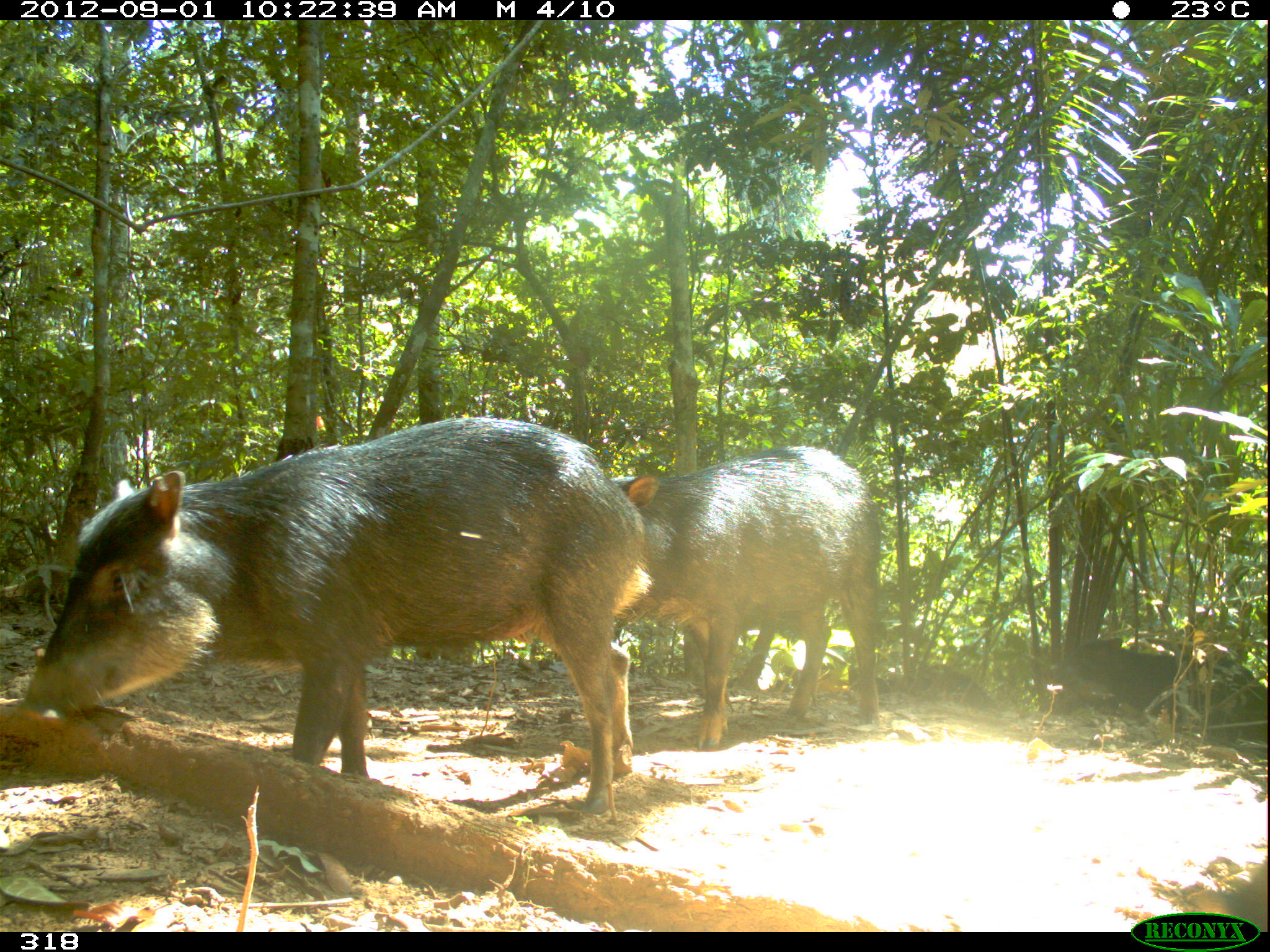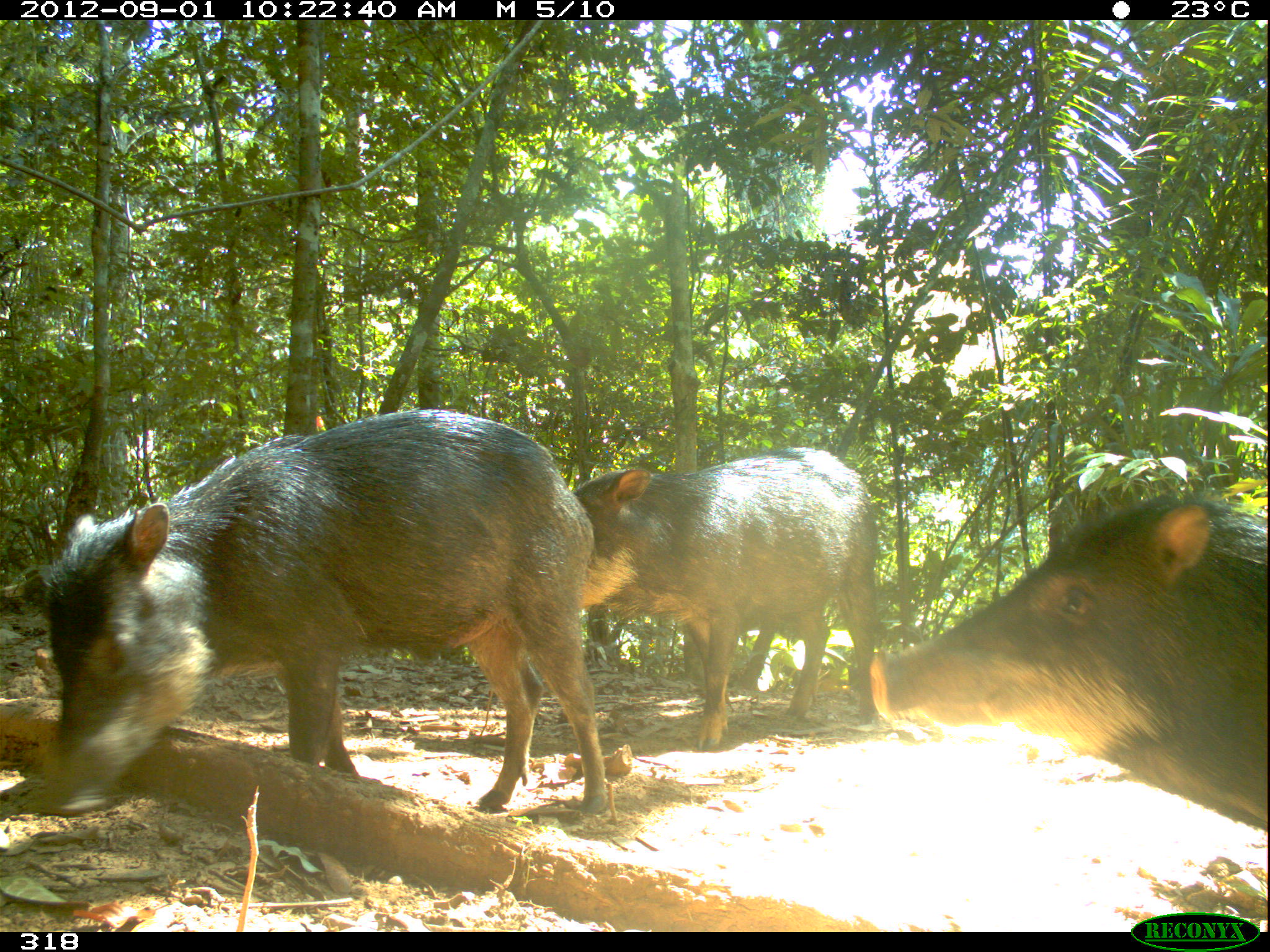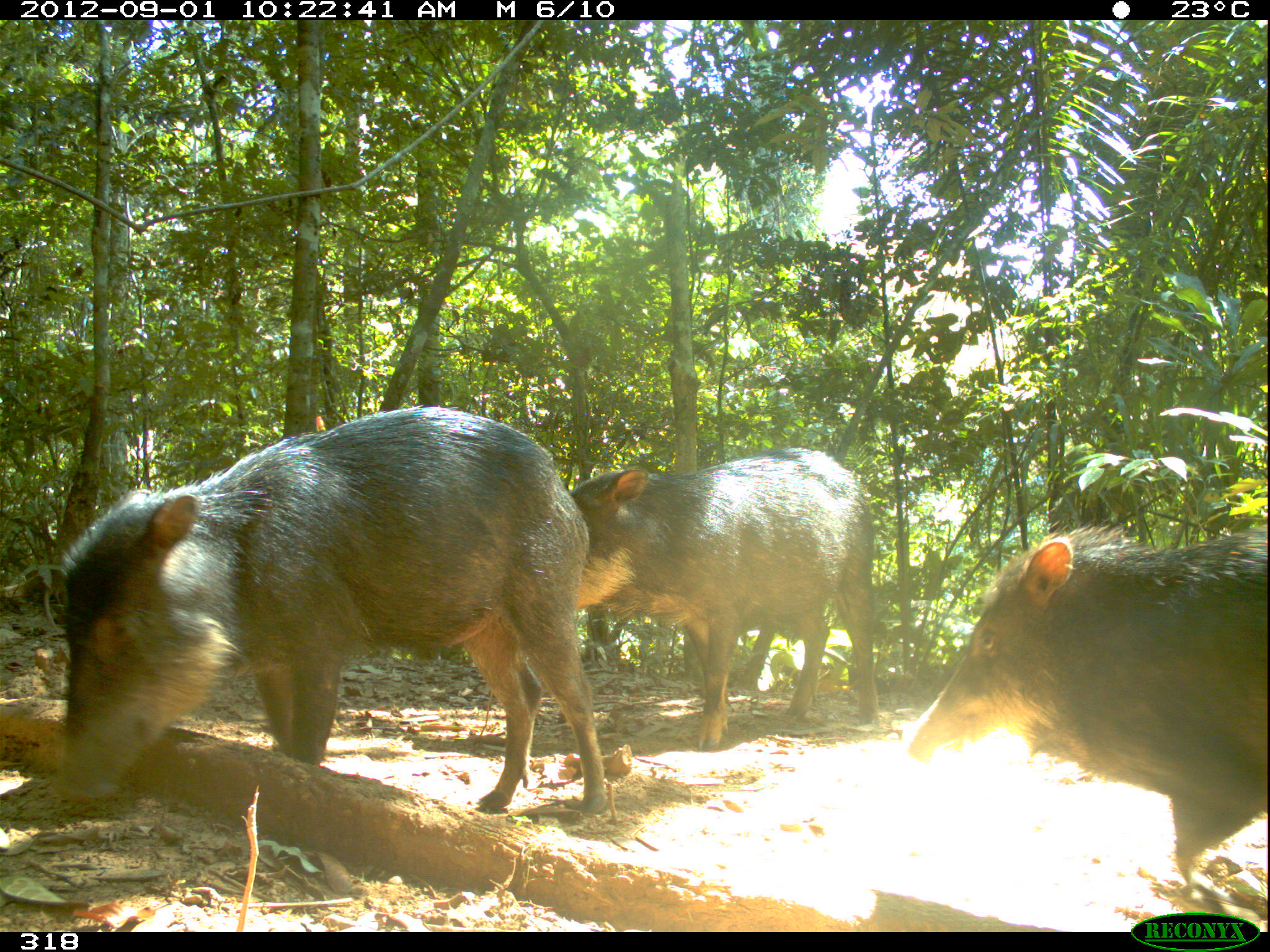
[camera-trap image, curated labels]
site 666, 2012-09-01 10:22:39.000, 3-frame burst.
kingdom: Animalia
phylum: Chordata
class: Mammalia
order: Artiodactyla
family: Tayassuidae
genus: Tayassu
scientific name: Tayassu pecari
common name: white-lipped peccary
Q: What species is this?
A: Tayassu pecari (white-lipped peccary).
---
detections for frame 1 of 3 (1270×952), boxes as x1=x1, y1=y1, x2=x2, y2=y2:
tayassu pecari: x1=23, y1=418, x2=651, y2=813; x1=610, y1=447, x2=882, y2=750; x1=1041, y1=637, x2=1270, y2=736; x1=850, y1=668, x2=997, y2=709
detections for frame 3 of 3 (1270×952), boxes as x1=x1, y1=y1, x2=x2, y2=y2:
tayassu pecari: x1=48, y1=405, x2=606, y2=812; x1=903, y1=520, x2=1267, y2=929; x1=567, y1=448, x2=879, y2=748; x1=821, y1=666, x2=889, y2=690; x1=917, y1=663, x2=954, y2=697